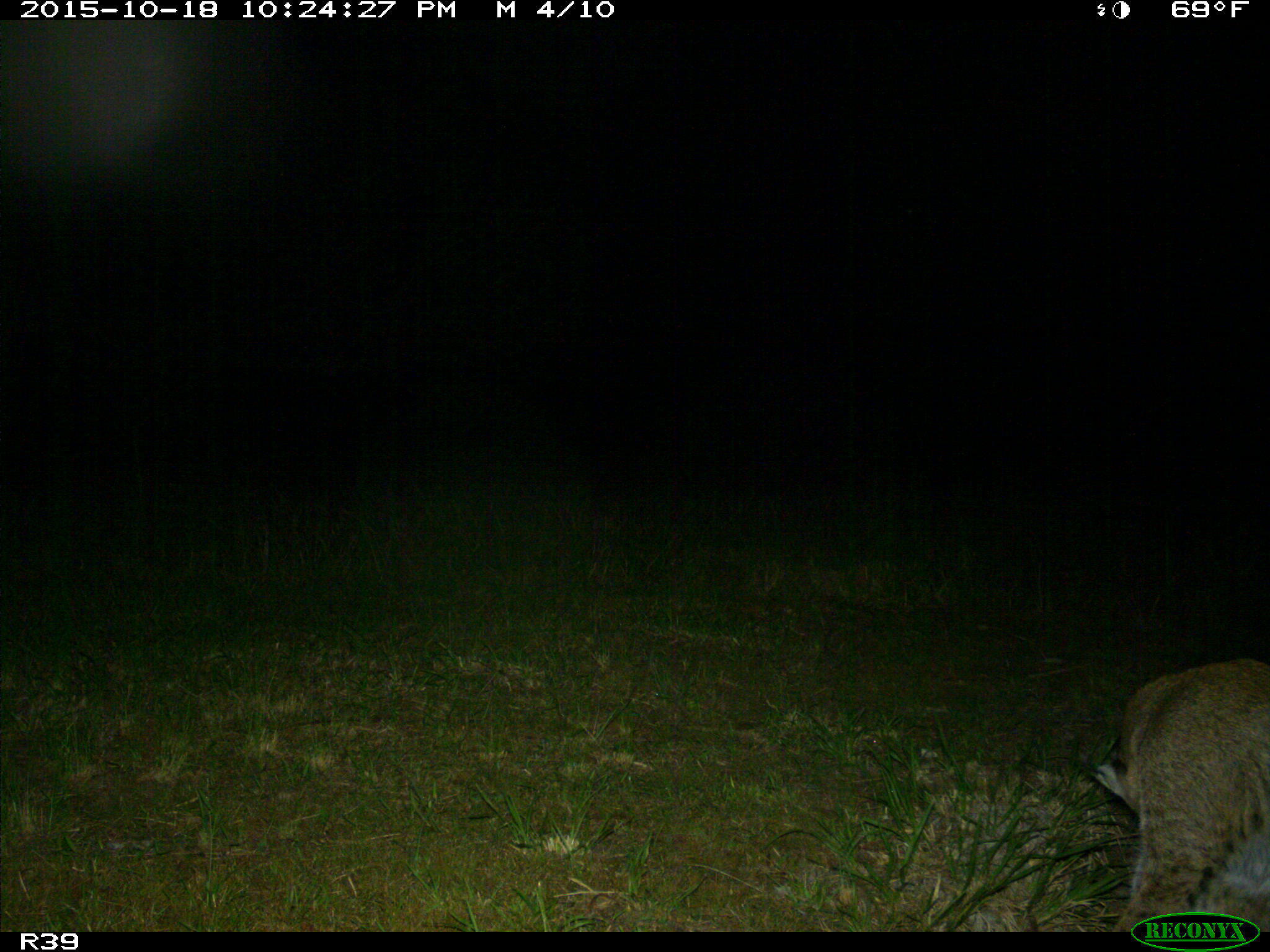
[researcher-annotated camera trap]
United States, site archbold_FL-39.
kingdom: Animalia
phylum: Chordata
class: Mammalia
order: Carnivora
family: Felidae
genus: Lynx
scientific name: Lynx rufus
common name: bobcat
Lynx rufus (bobcat).